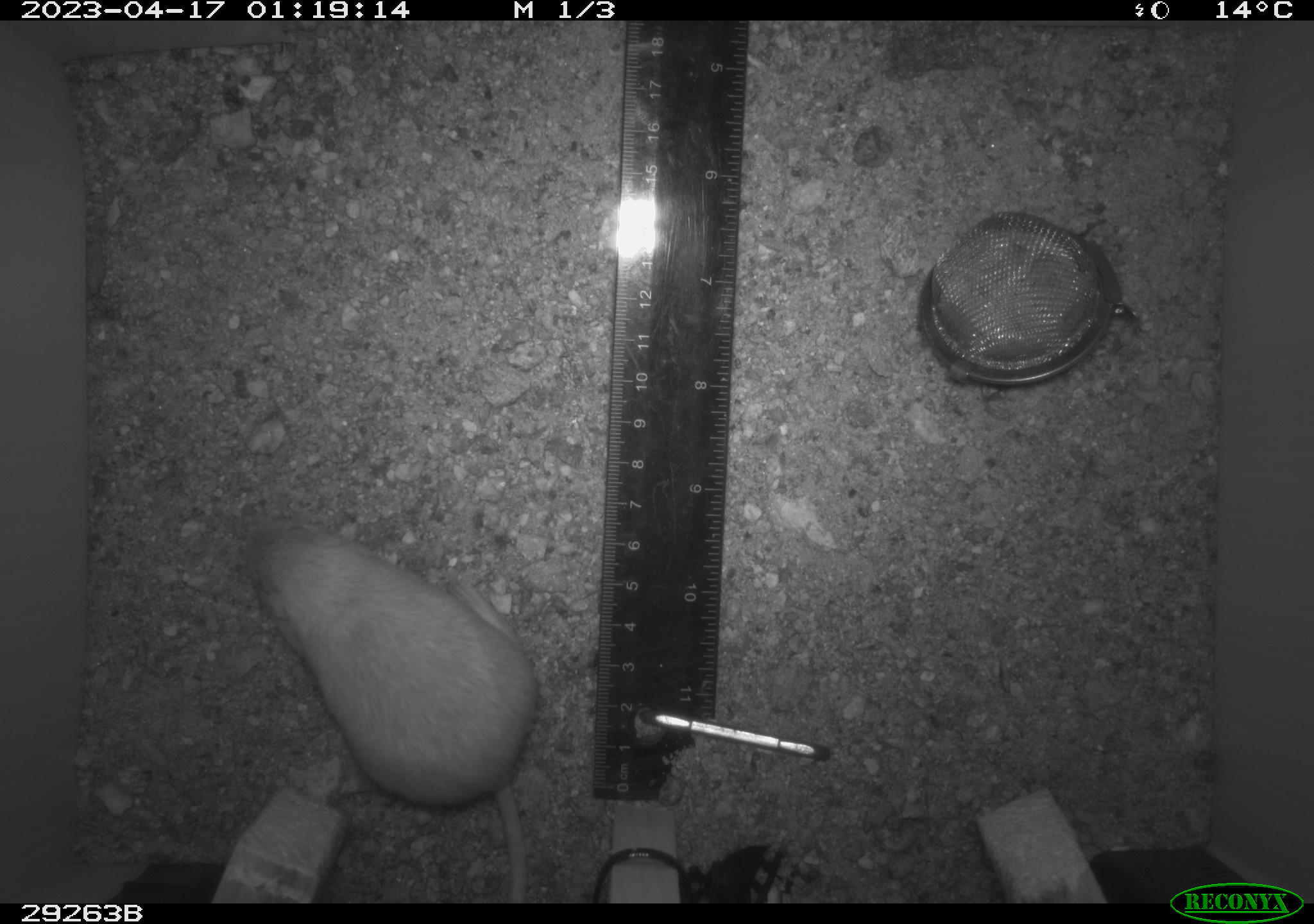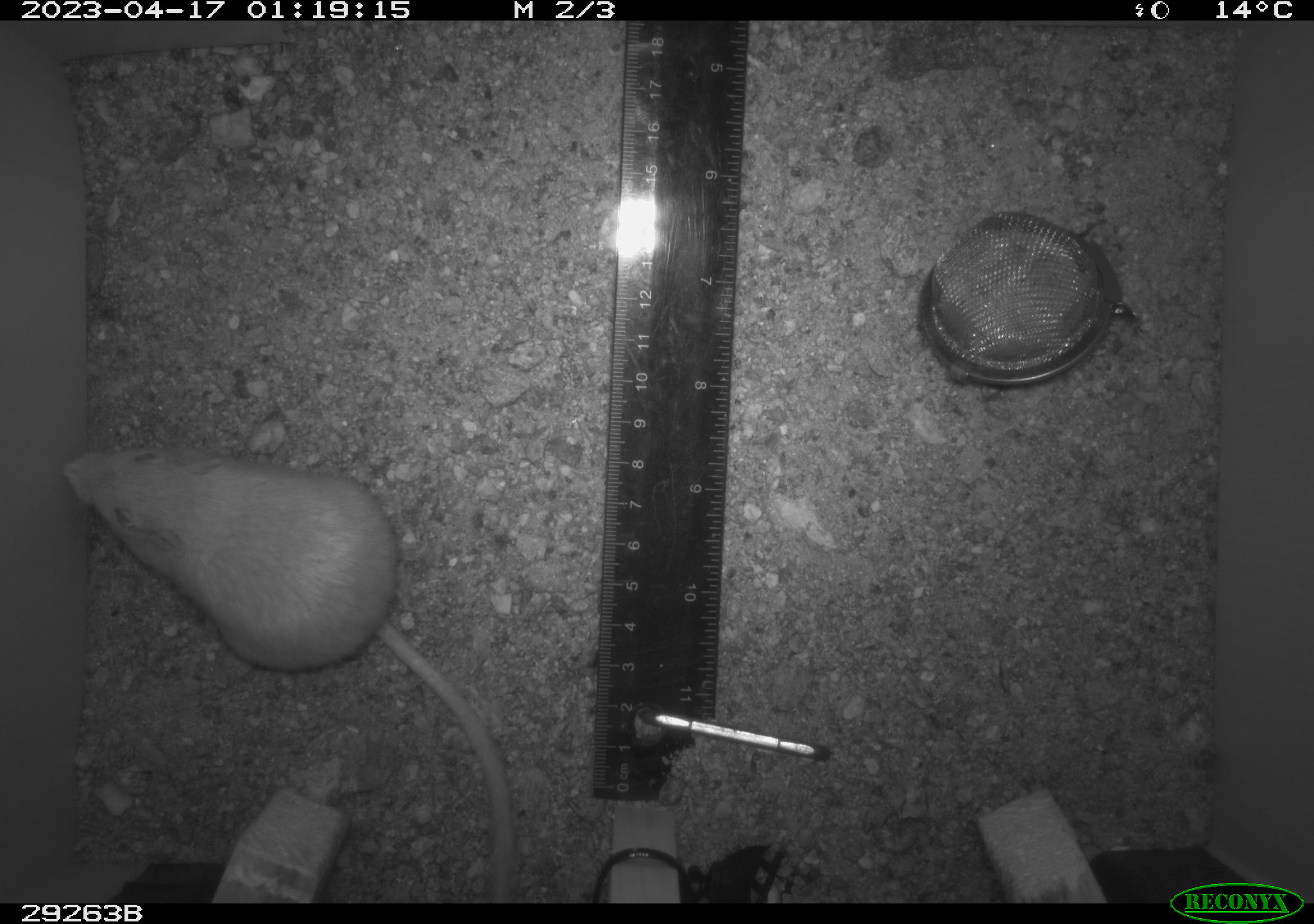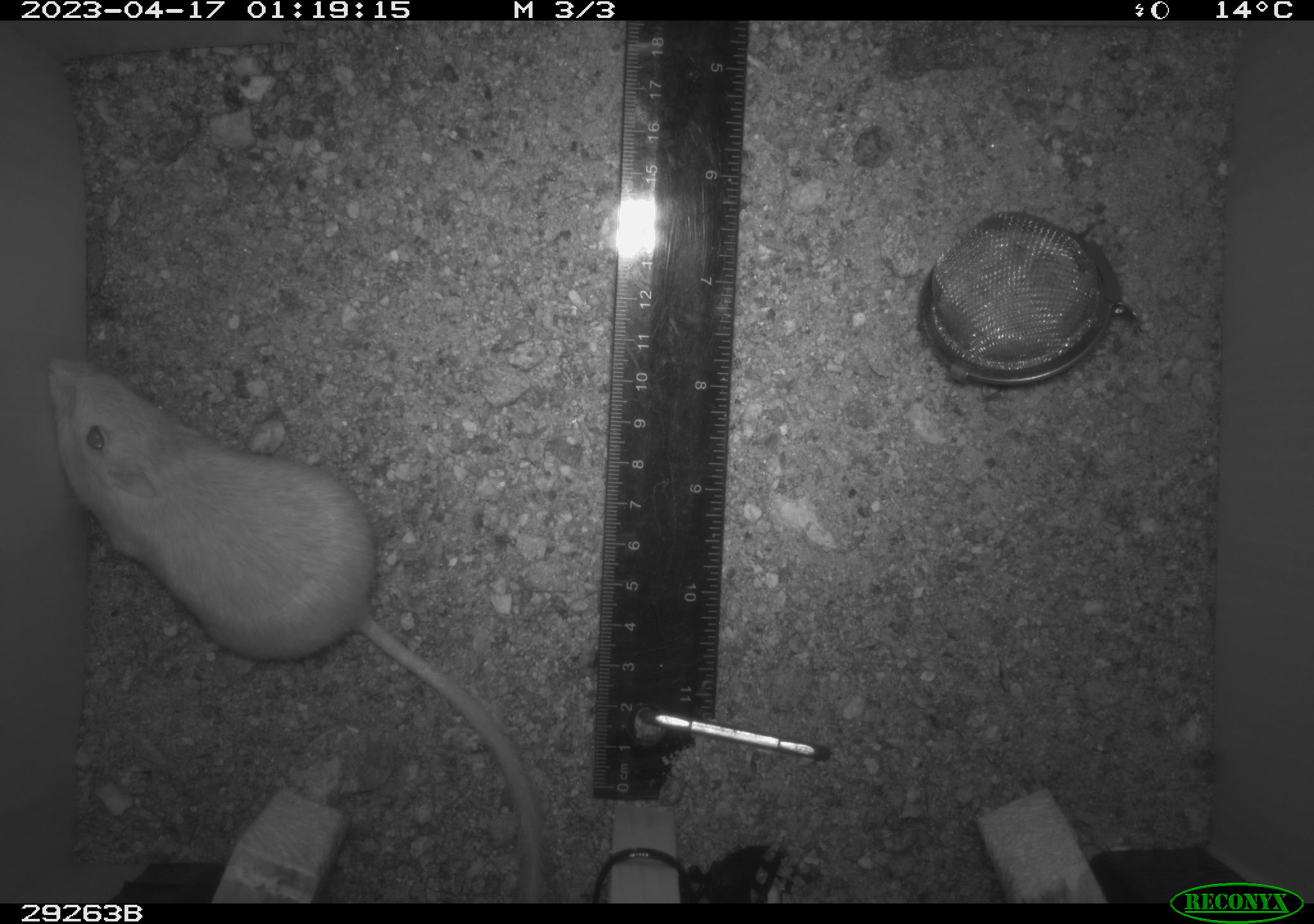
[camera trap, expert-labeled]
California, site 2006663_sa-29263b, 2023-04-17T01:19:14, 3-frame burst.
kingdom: Animalia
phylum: Chordata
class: Mammalia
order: Rodentia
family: Heteromyidae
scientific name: Heteromyidae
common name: kangaroo rats and pocket mice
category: heteromyidae family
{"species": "heteromyidae family (kangaroo rats and pocket mice) (Heteromyidae)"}